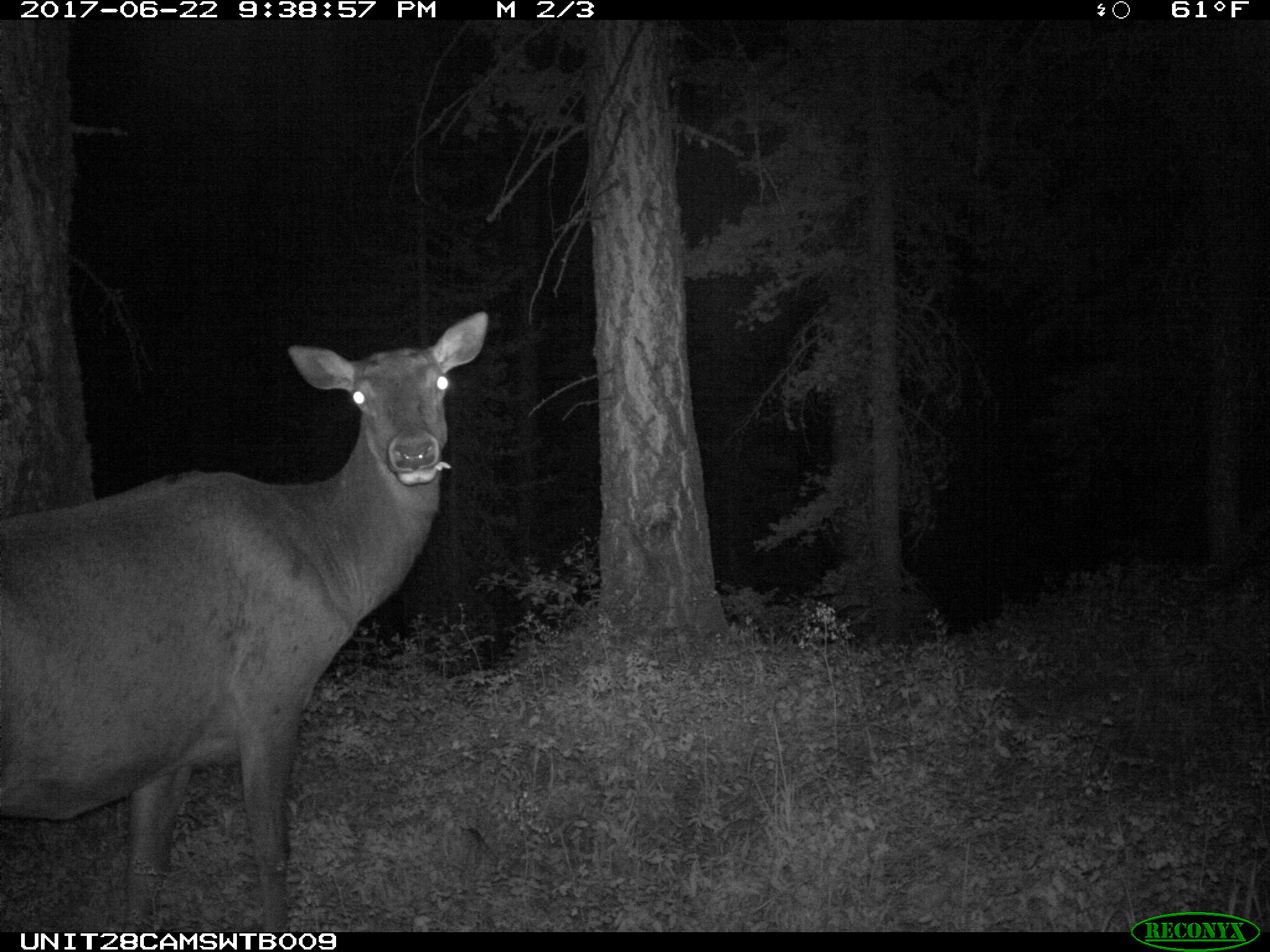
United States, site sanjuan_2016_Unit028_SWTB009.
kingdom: Animalia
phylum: Chordata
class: Mammalia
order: Artiodactyla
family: Cervidae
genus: Cervus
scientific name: Cervus elaphus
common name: red deer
Cervus elaphus (red deer).